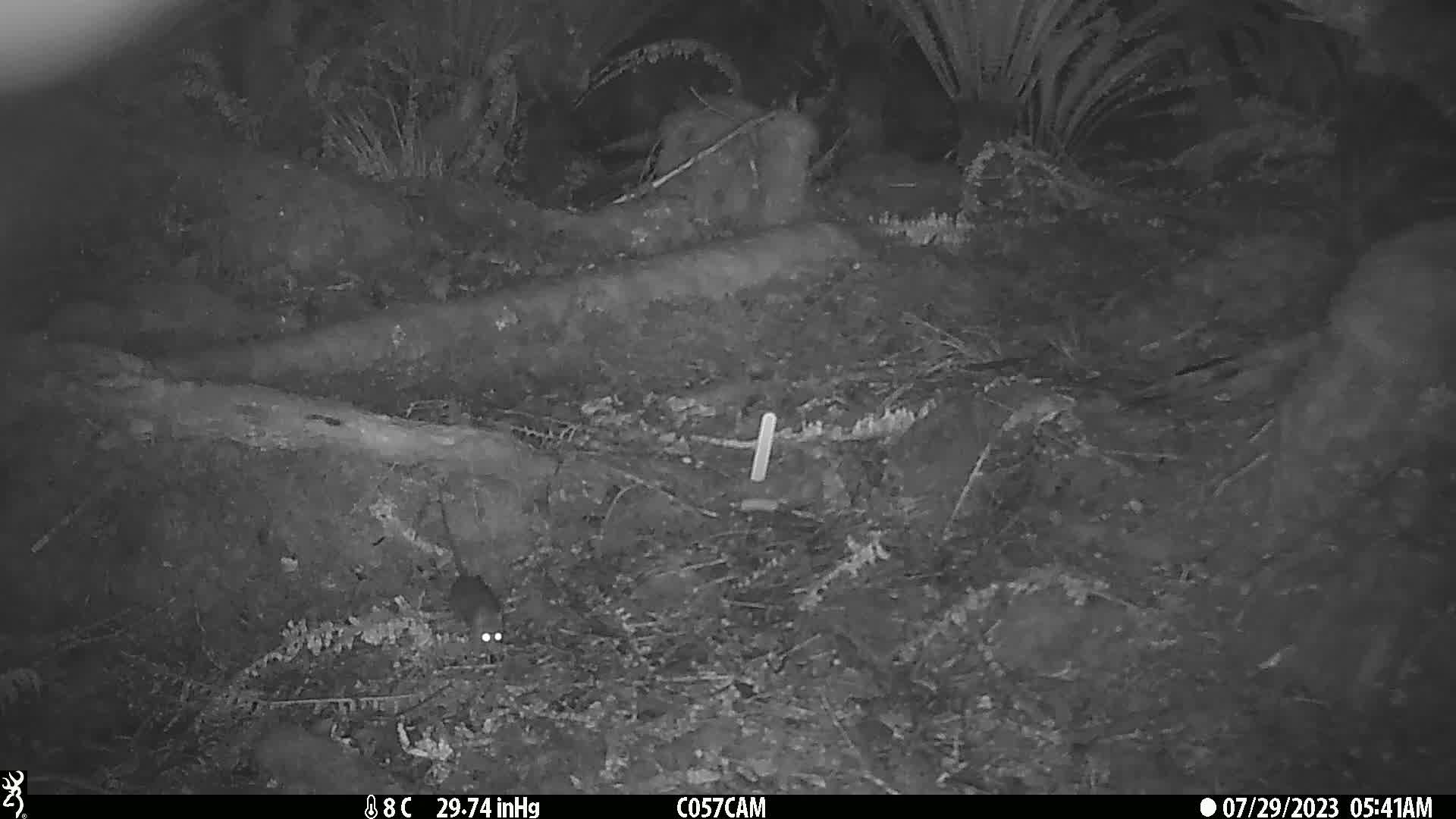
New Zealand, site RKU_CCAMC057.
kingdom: Animalia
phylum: Chordata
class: Mammalia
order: Rodentia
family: Muridae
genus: Rattus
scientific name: Rattus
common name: rat